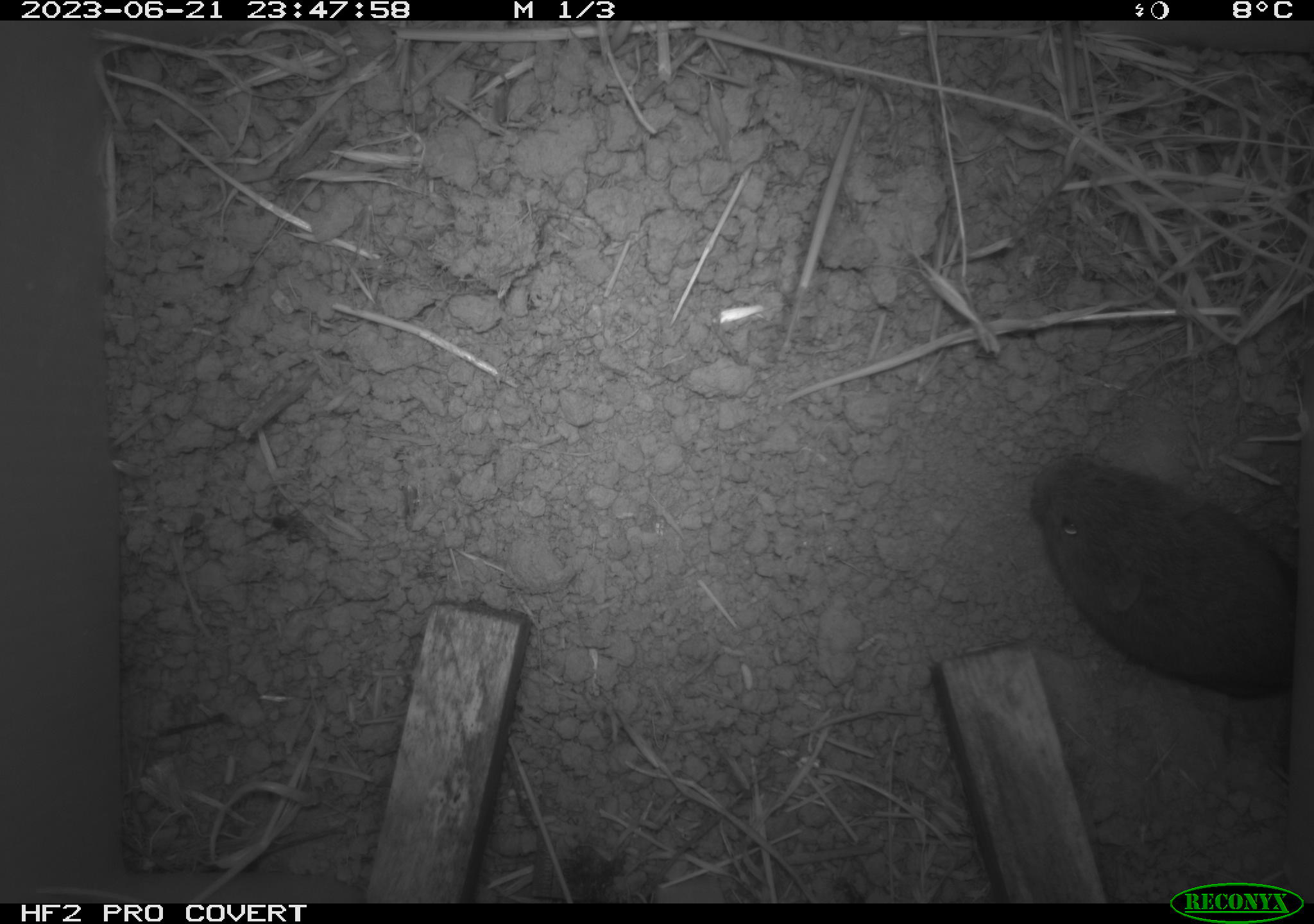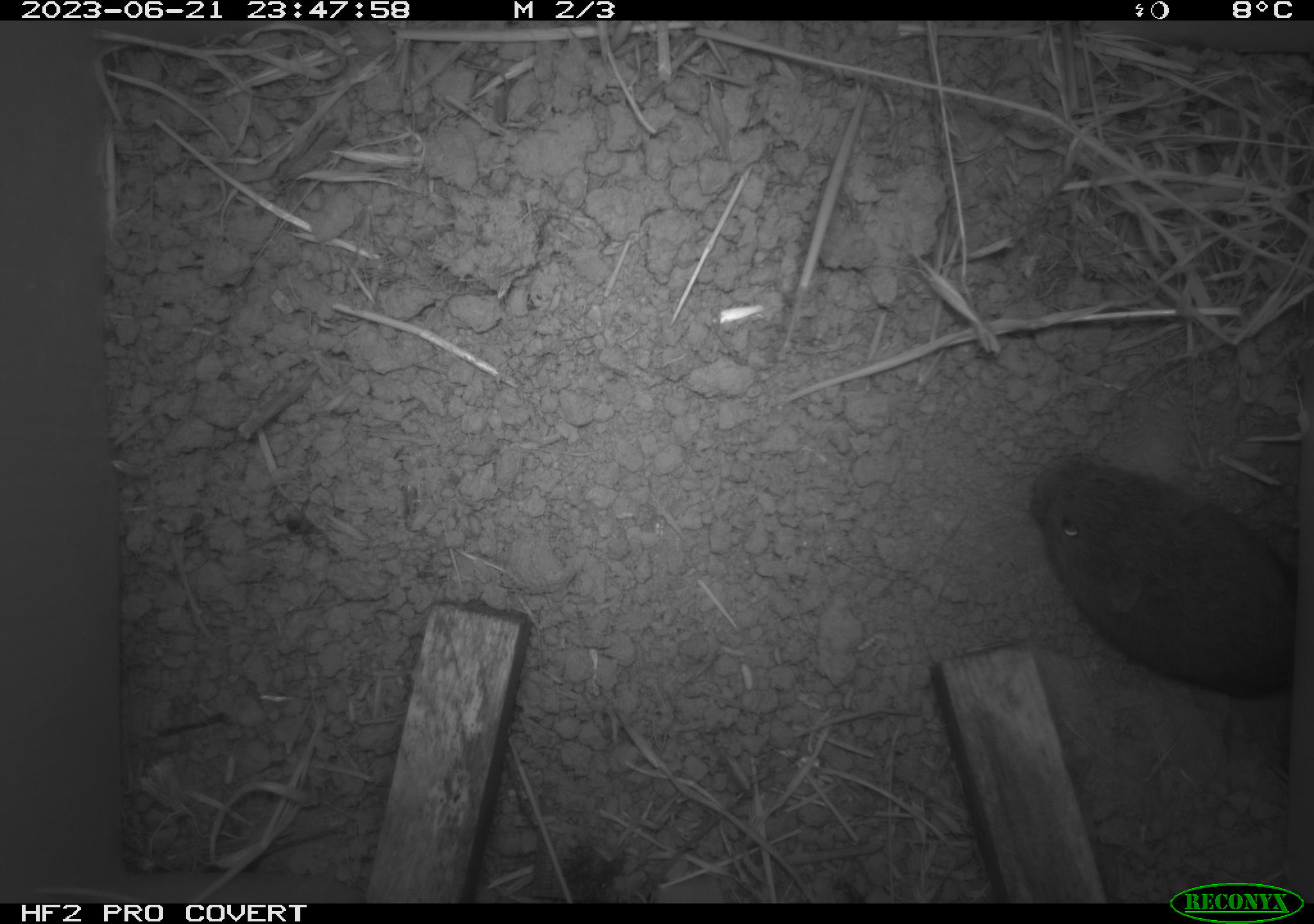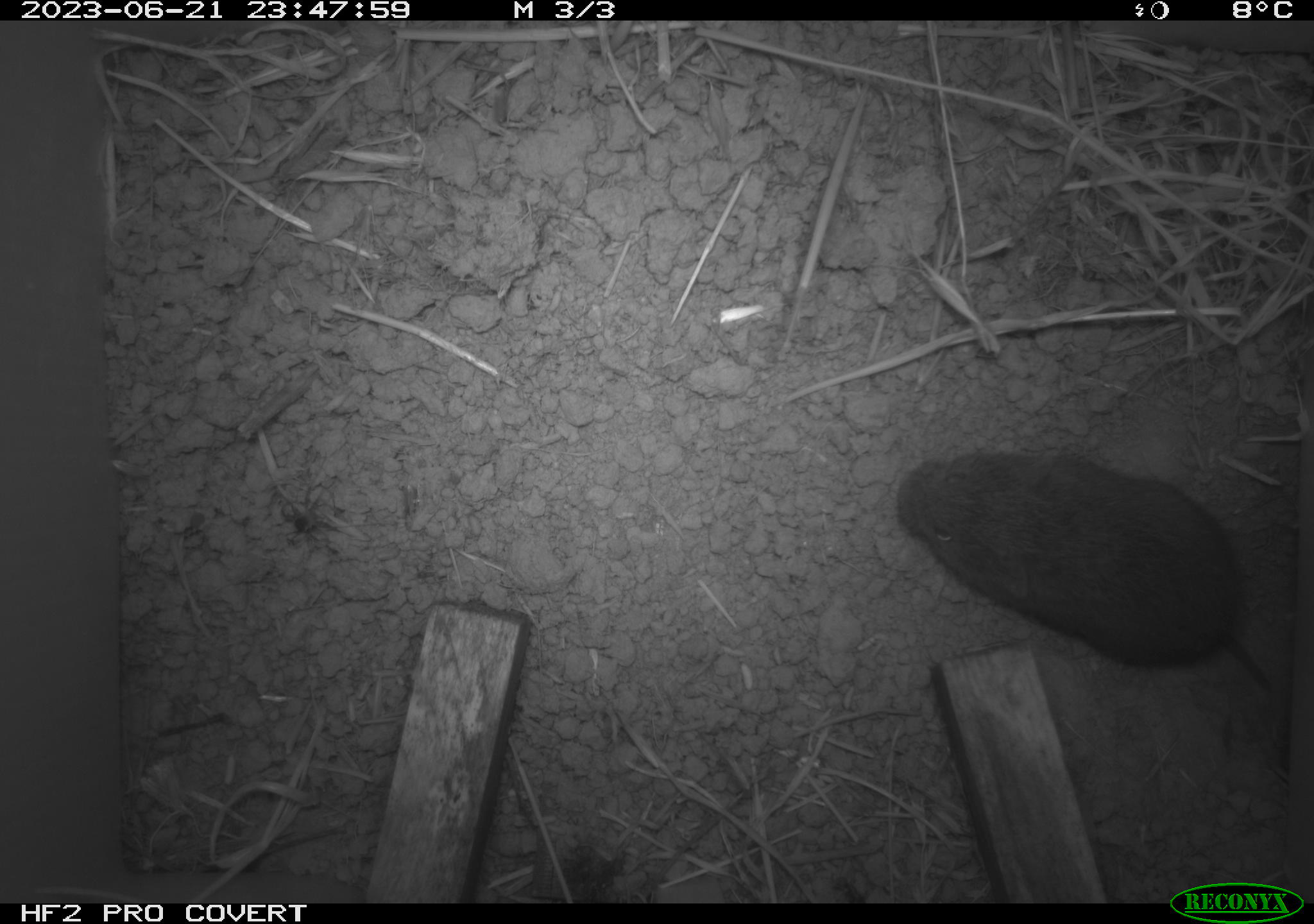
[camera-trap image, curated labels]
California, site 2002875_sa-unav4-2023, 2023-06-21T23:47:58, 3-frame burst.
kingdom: Animalia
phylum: Chordata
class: Mammalia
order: Rodentia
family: Cricetidae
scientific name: Arvicolinae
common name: voles, lemmings, and muskrats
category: arvicolinae subfamily